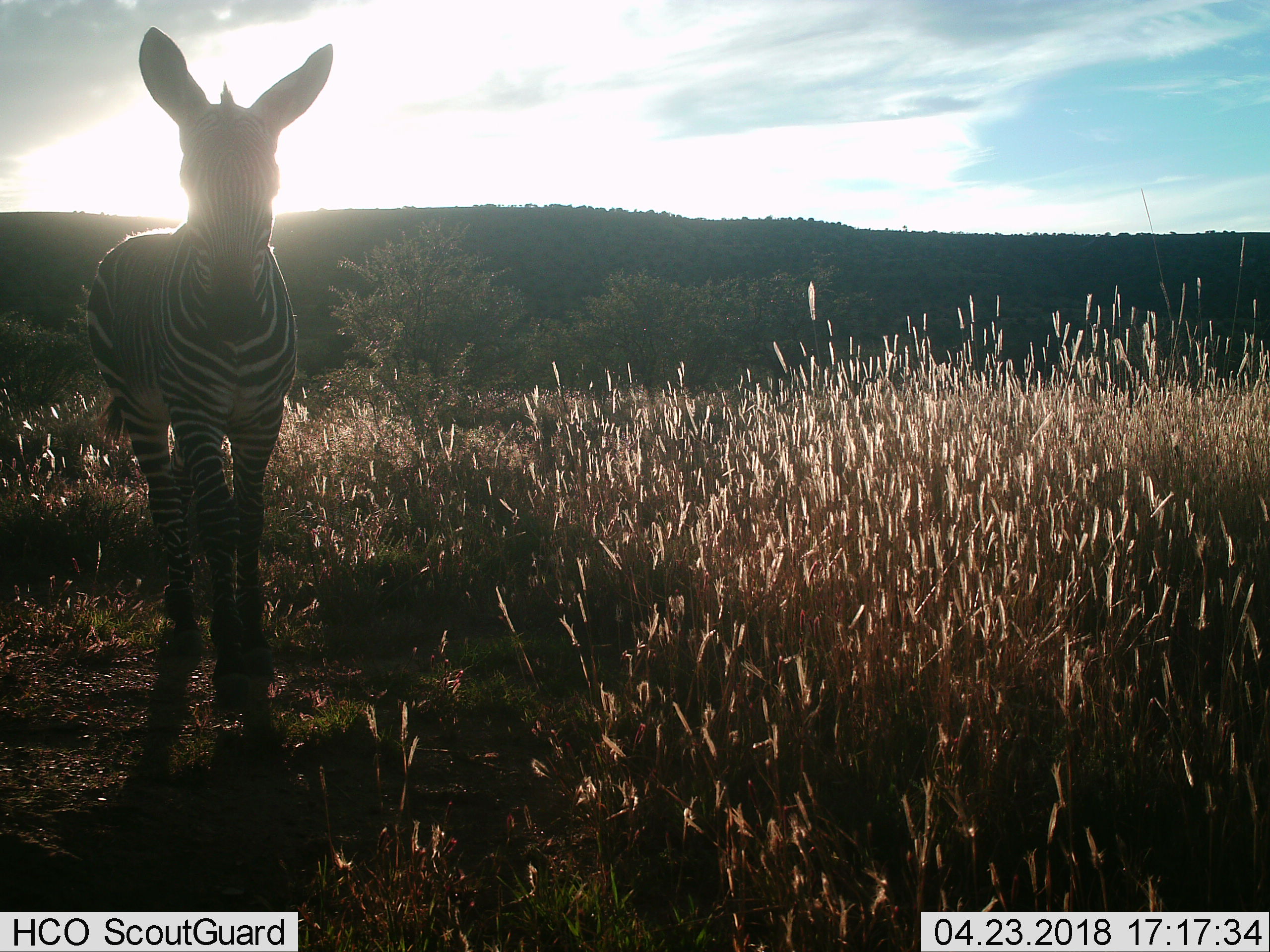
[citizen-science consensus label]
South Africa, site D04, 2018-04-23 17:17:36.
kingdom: Animalia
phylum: Chordata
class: Mammalia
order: Perissodactyla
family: Equidae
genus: Equus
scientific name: Equus zebra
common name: mountain zebra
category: zebramountain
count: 1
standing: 100%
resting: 0%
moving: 0%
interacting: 0%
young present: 40%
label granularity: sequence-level